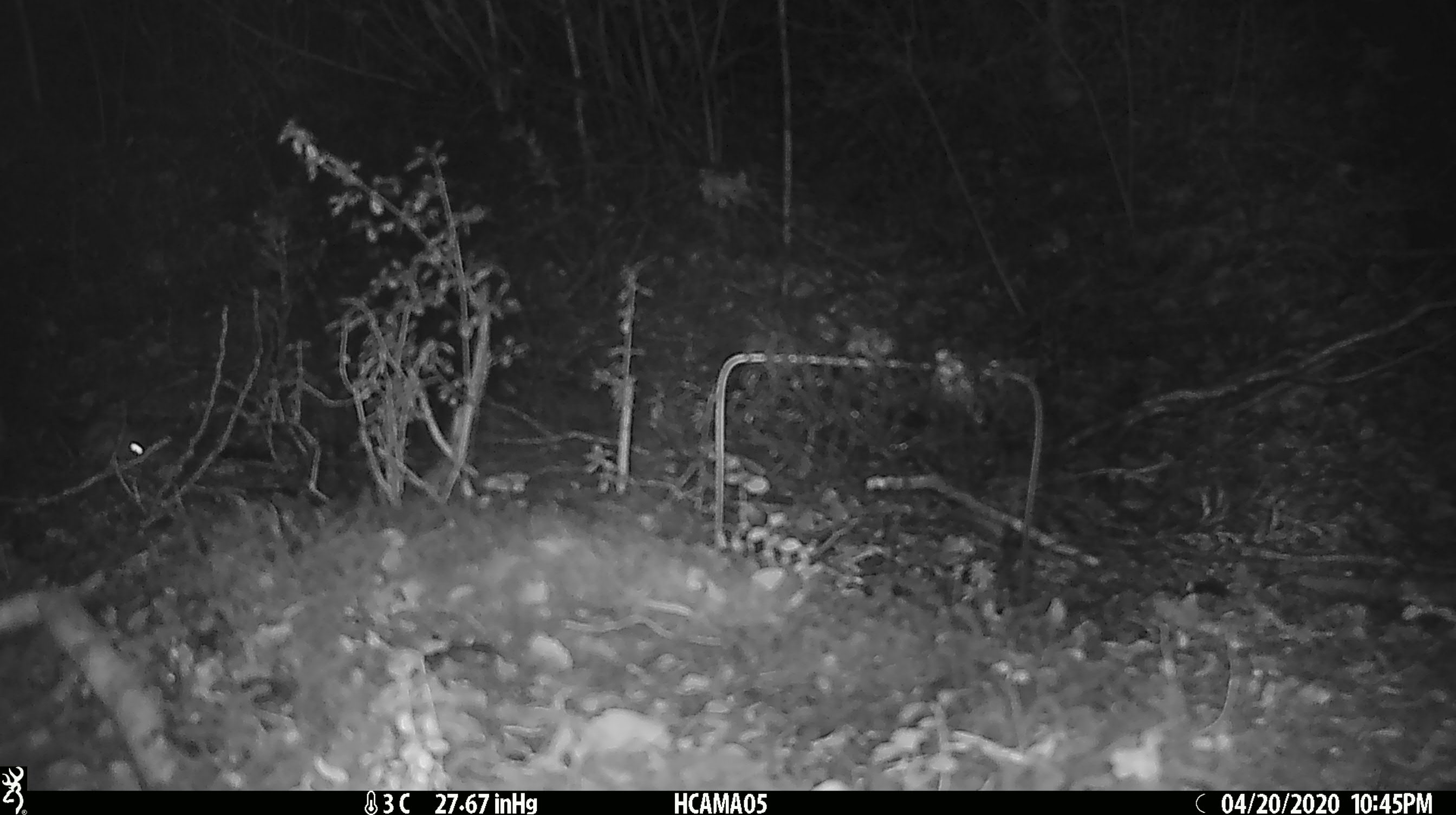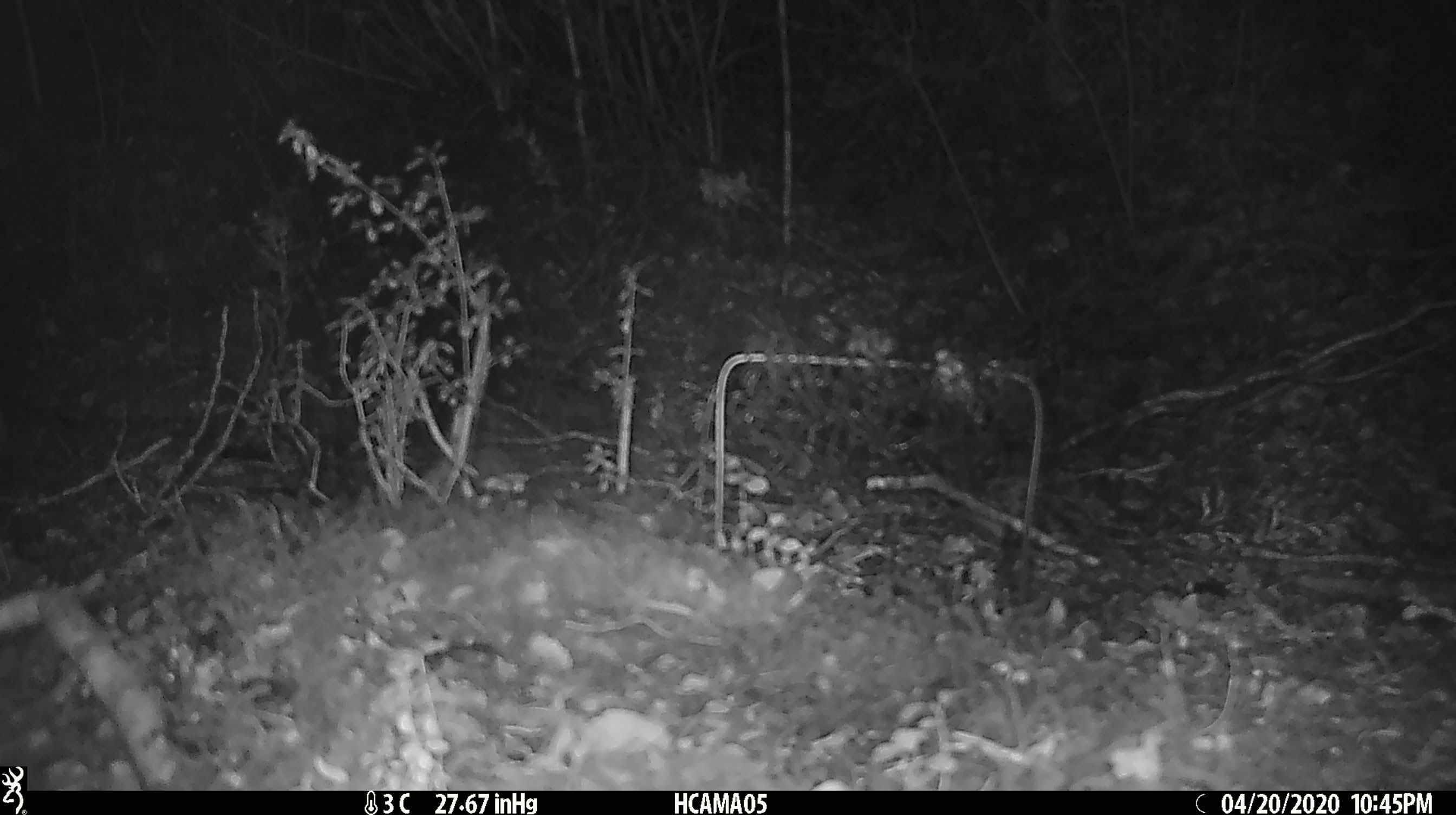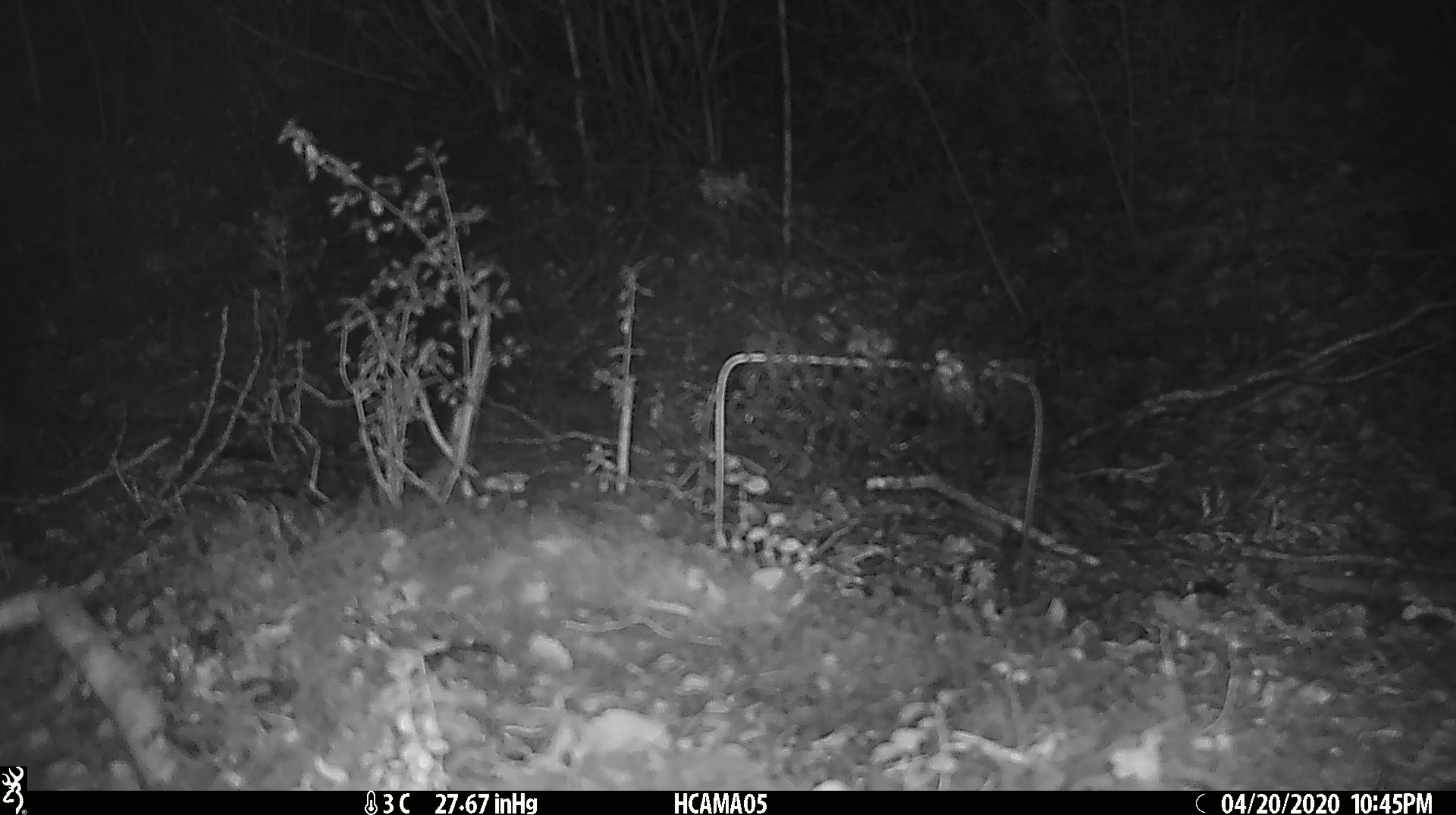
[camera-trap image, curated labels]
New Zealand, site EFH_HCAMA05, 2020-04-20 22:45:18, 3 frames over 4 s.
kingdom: Animalia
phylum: Chordata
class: Mammalia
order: Rodentia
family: Muridae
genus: Mus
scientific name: Mus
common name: mouse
Mouse (Mus).